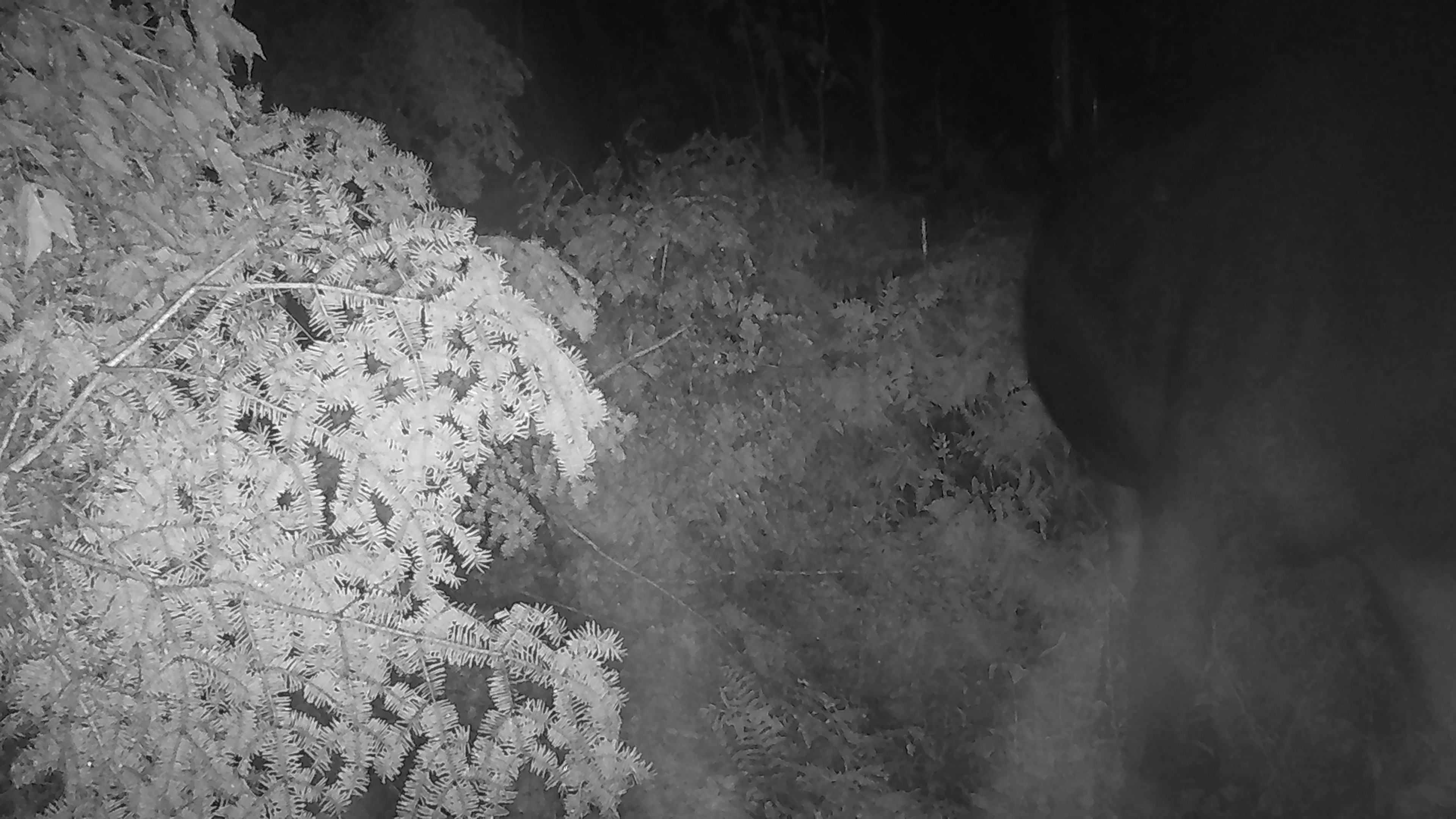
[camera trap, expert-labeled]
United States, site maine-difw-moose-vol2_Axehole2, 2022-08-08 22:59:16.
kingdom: Animalia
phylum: Chordata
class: Mammalia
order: Artiodactyla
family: Cervidae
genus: Alces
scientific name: Alces alces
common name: moose